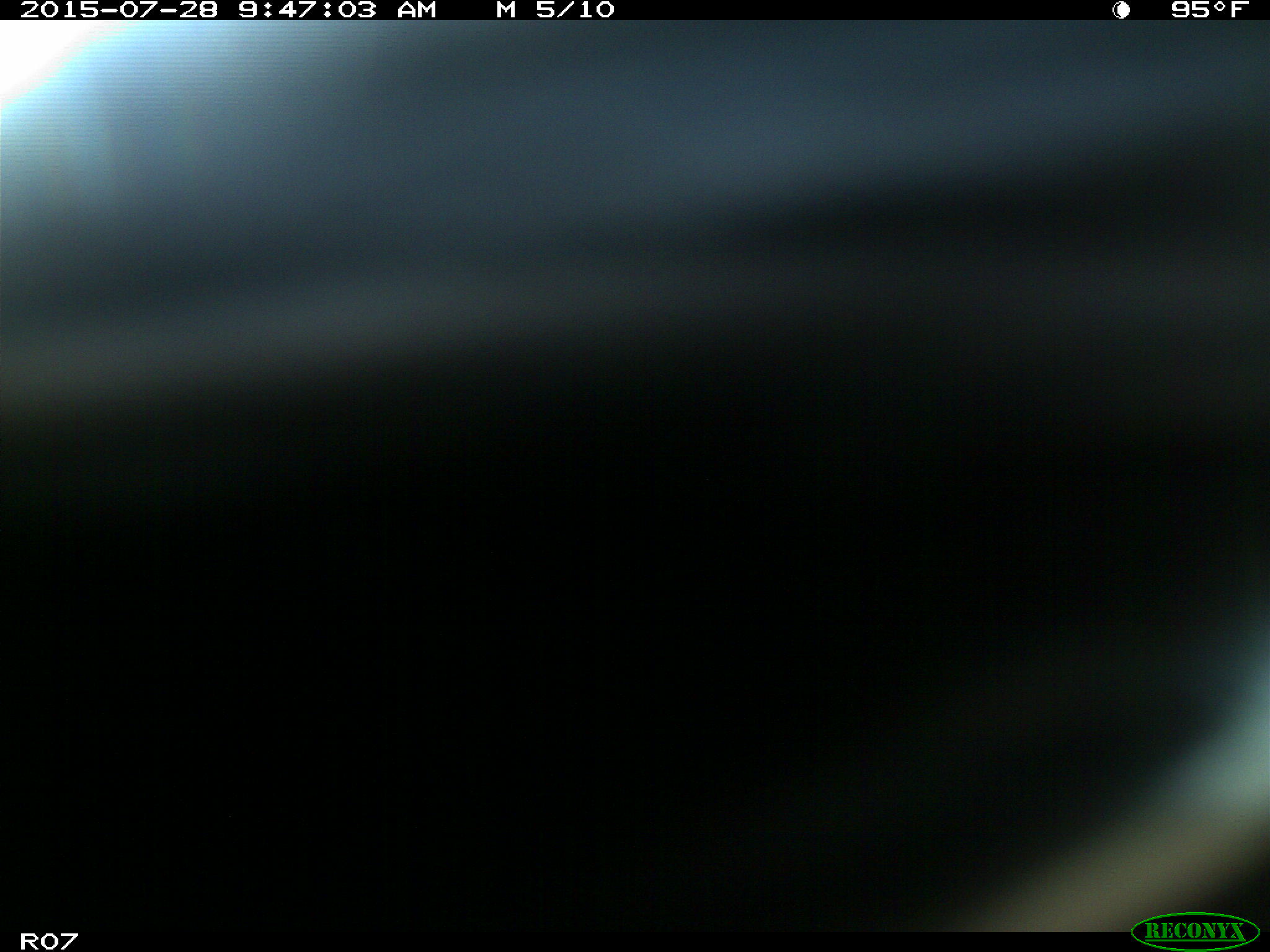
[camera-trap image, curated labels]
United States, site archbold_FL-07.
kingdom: Animalia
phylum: Chordata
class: Mammalia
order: Artiodactyla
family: Bovidae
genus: Bos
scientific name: Bos taurus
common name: domestic cow